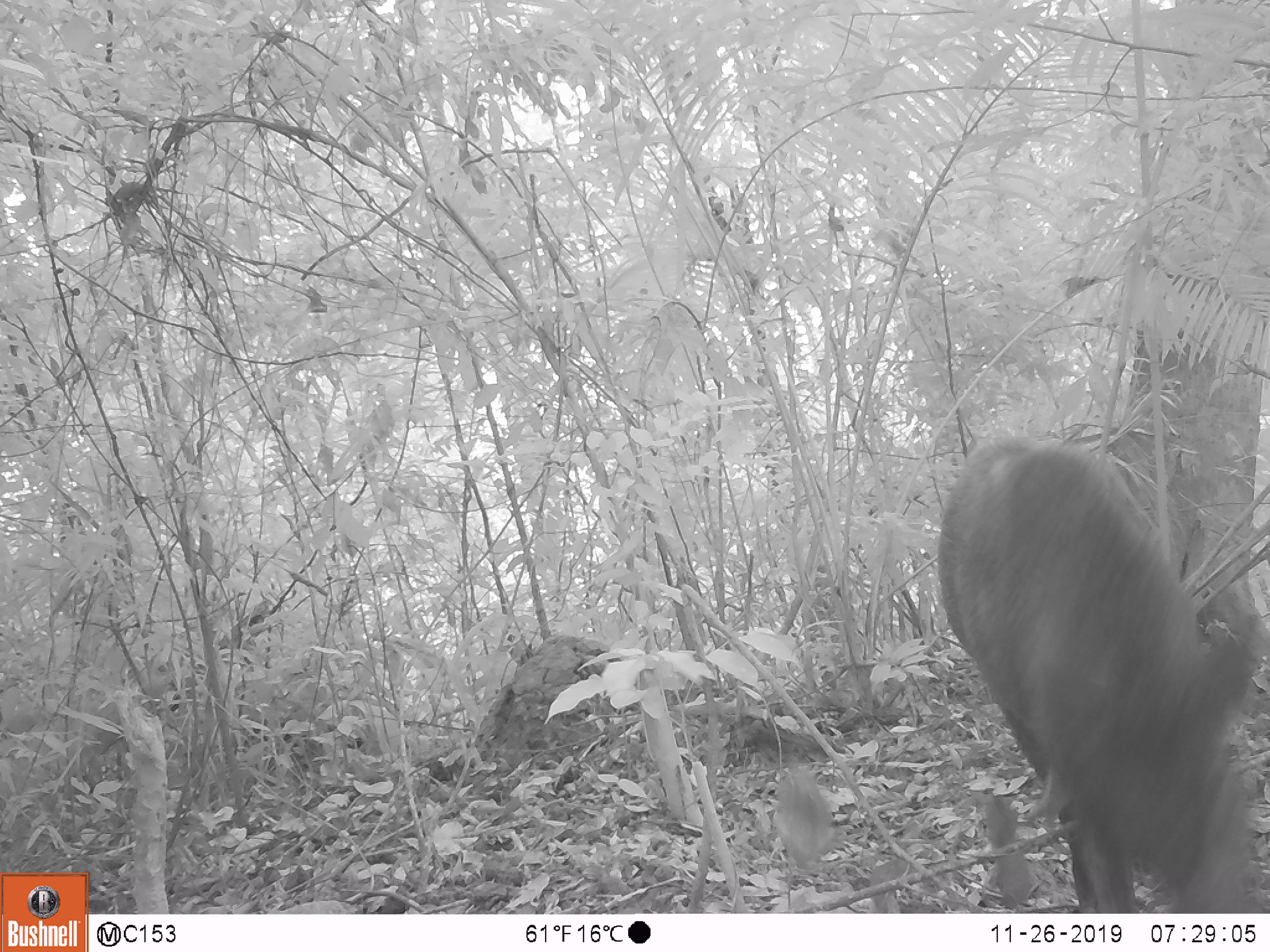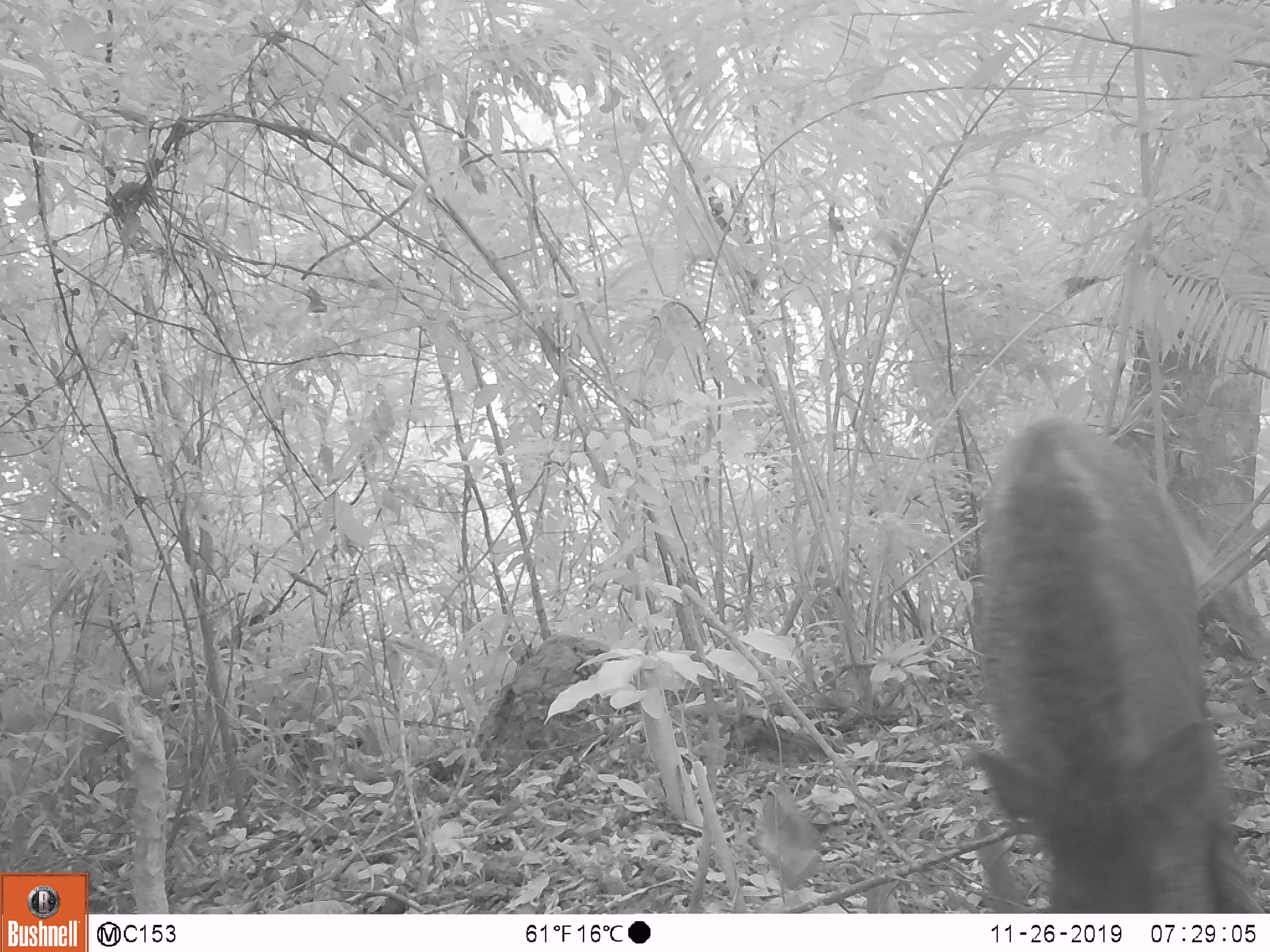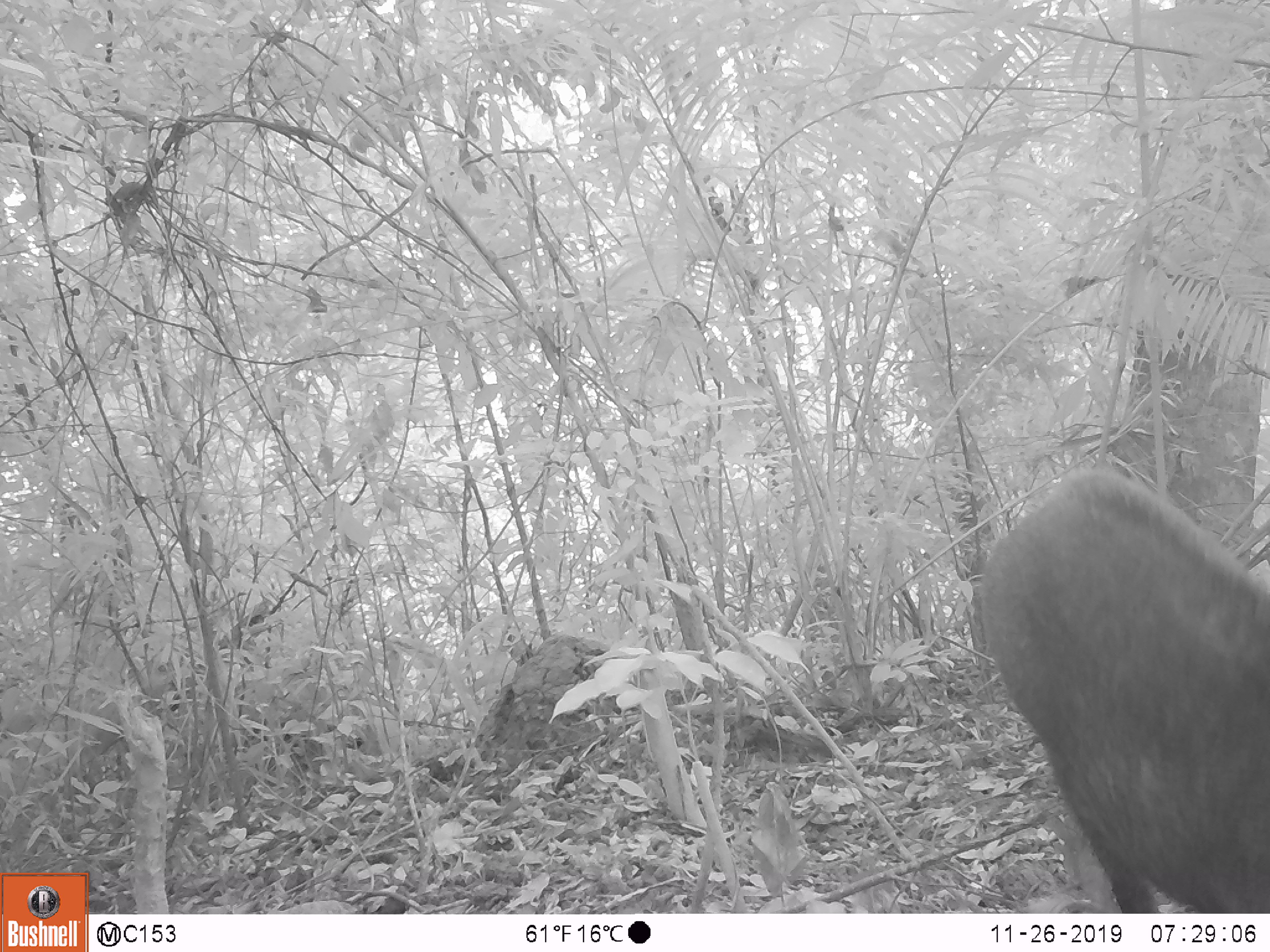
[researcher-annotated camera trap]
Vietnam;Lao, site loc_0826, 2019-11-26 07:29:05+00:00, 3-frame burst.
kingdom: Animalia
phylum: Chordata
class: Mammalia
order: Artiodactyla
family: Suidae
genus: Sus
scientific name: Sus scrofa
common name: eurasian wild pig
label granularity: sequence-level